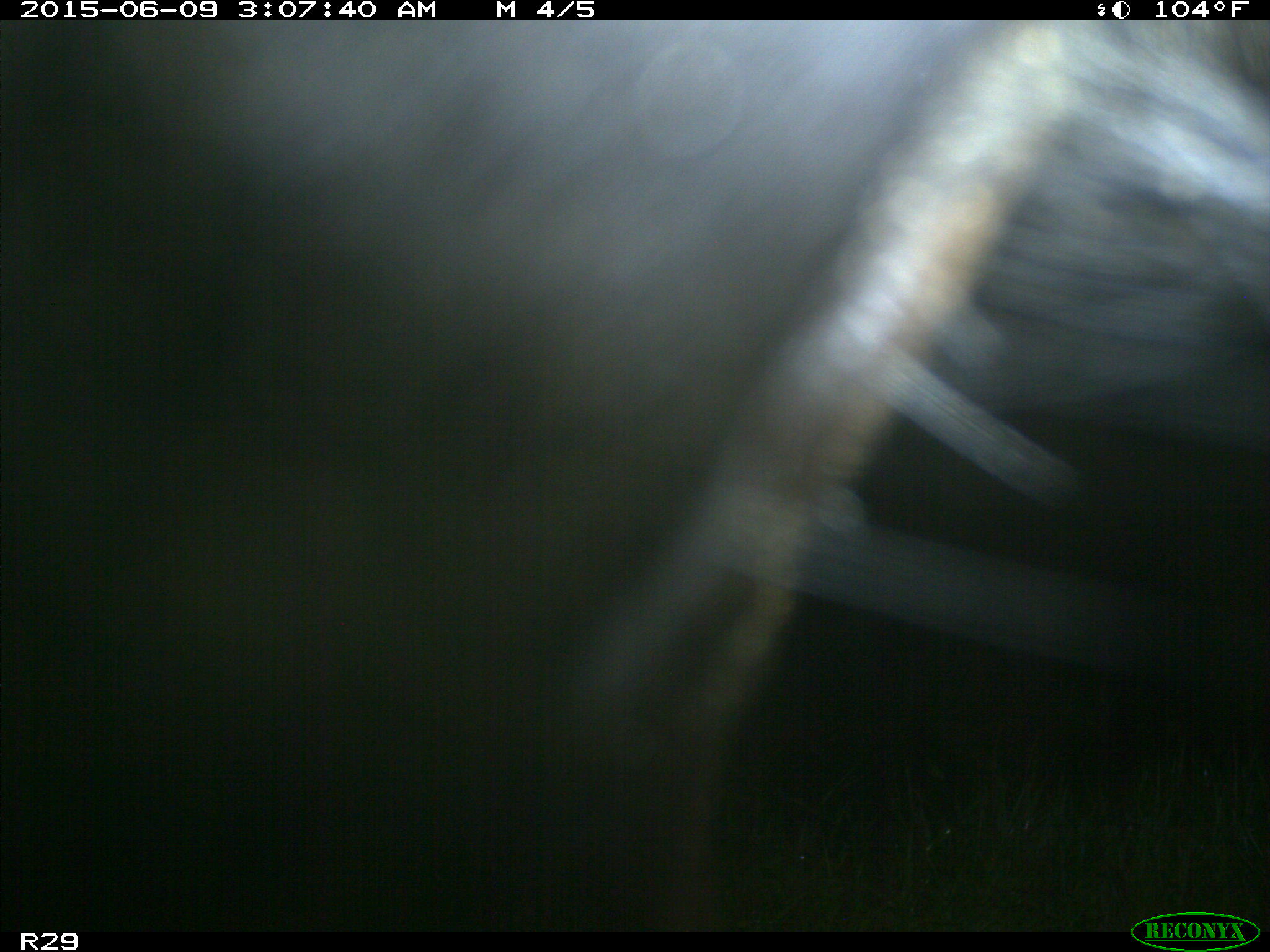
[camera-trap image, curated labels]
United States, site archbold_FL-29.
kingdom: Animalia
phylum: Chordata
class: Mammalia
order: Artiodactyla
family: Bovidae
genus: Bos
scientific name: Bos taurus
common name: domestic cow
Bos taurus (domestic cow).